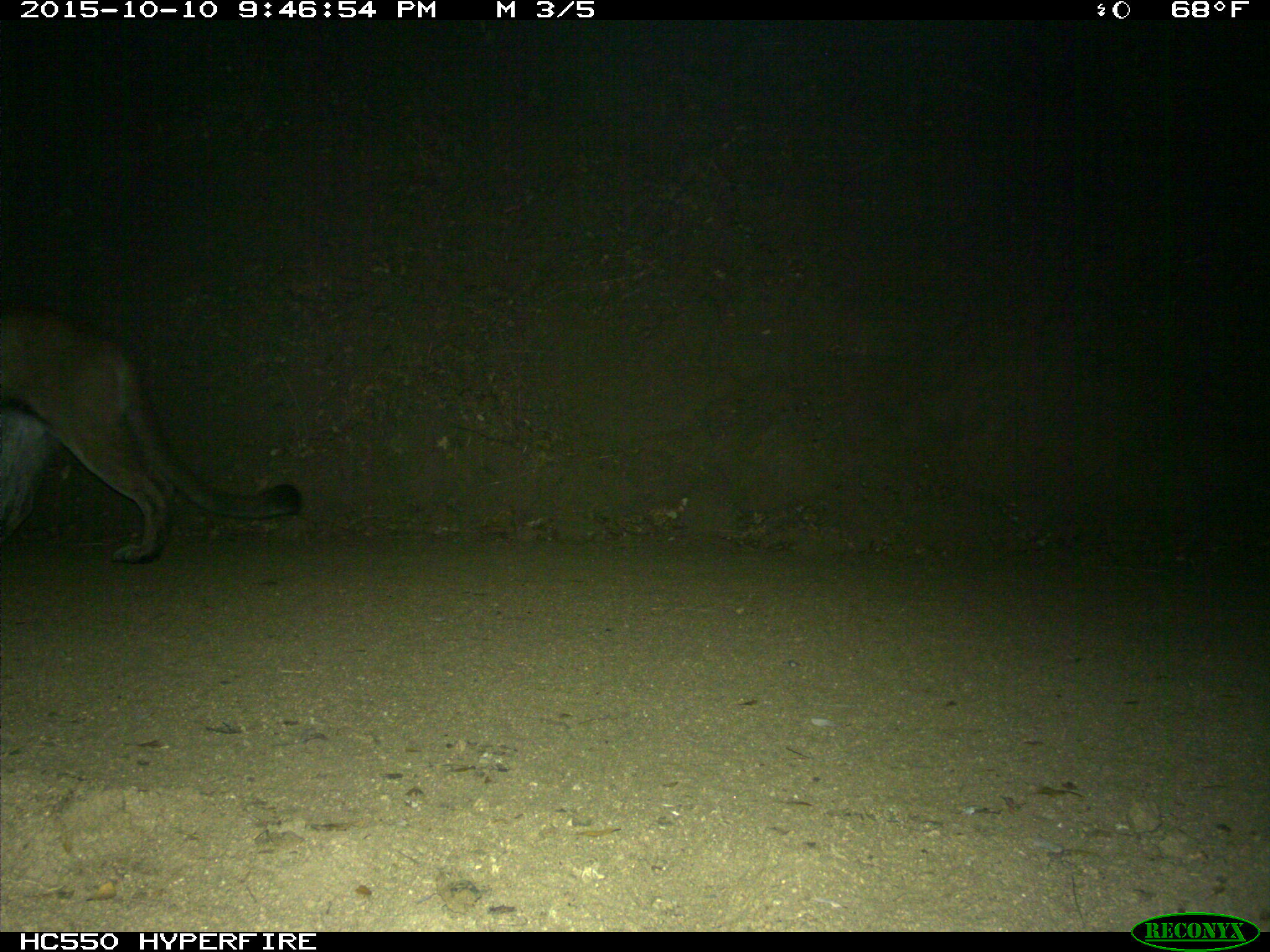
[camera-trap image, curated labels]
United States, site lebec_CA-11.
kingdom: Animalia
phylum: Chordata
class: Mammalia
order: Carnivora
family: Felidae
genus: Puma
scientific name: Puma concolor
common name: mountain lion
Puma concolor (mountain lion).